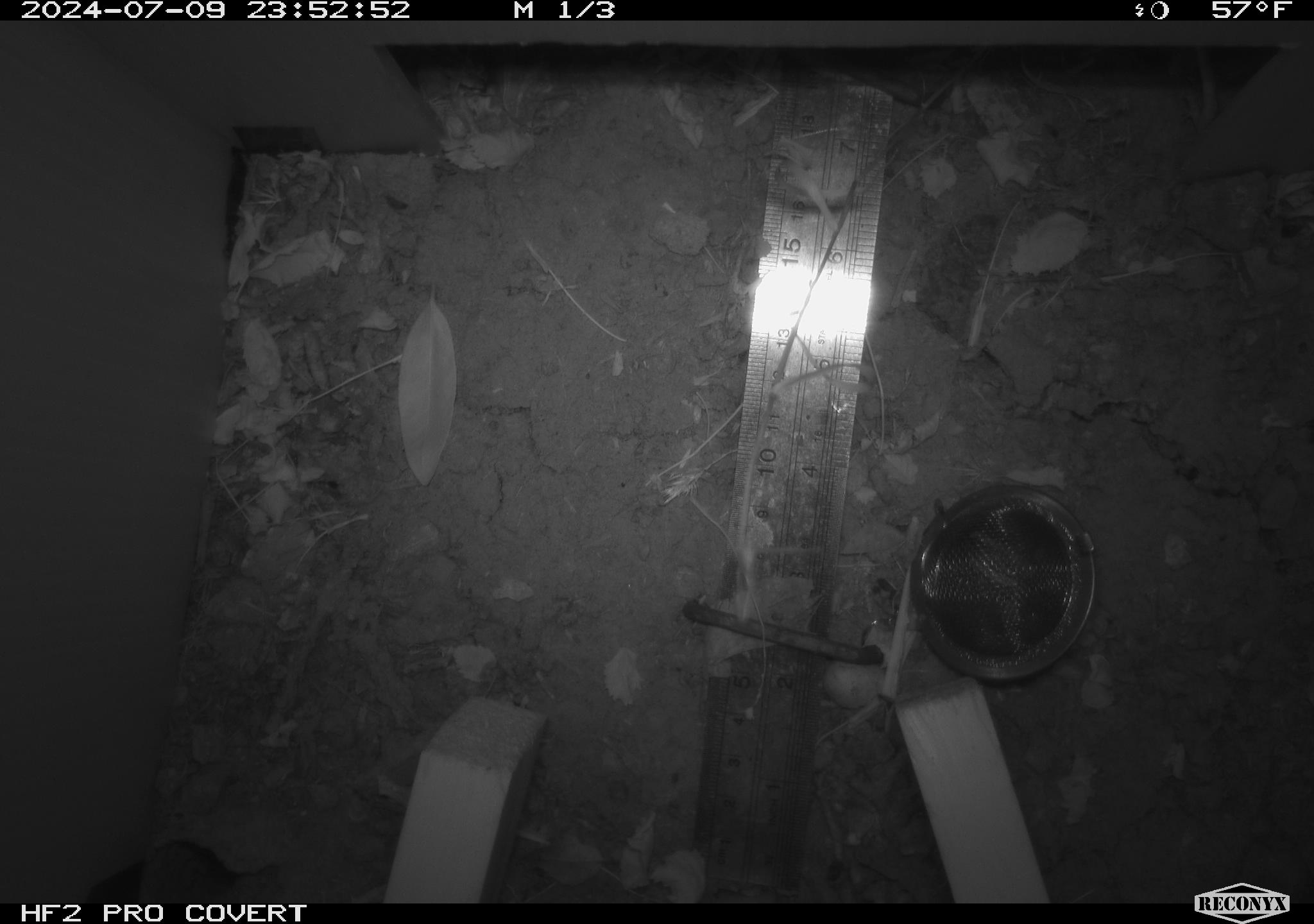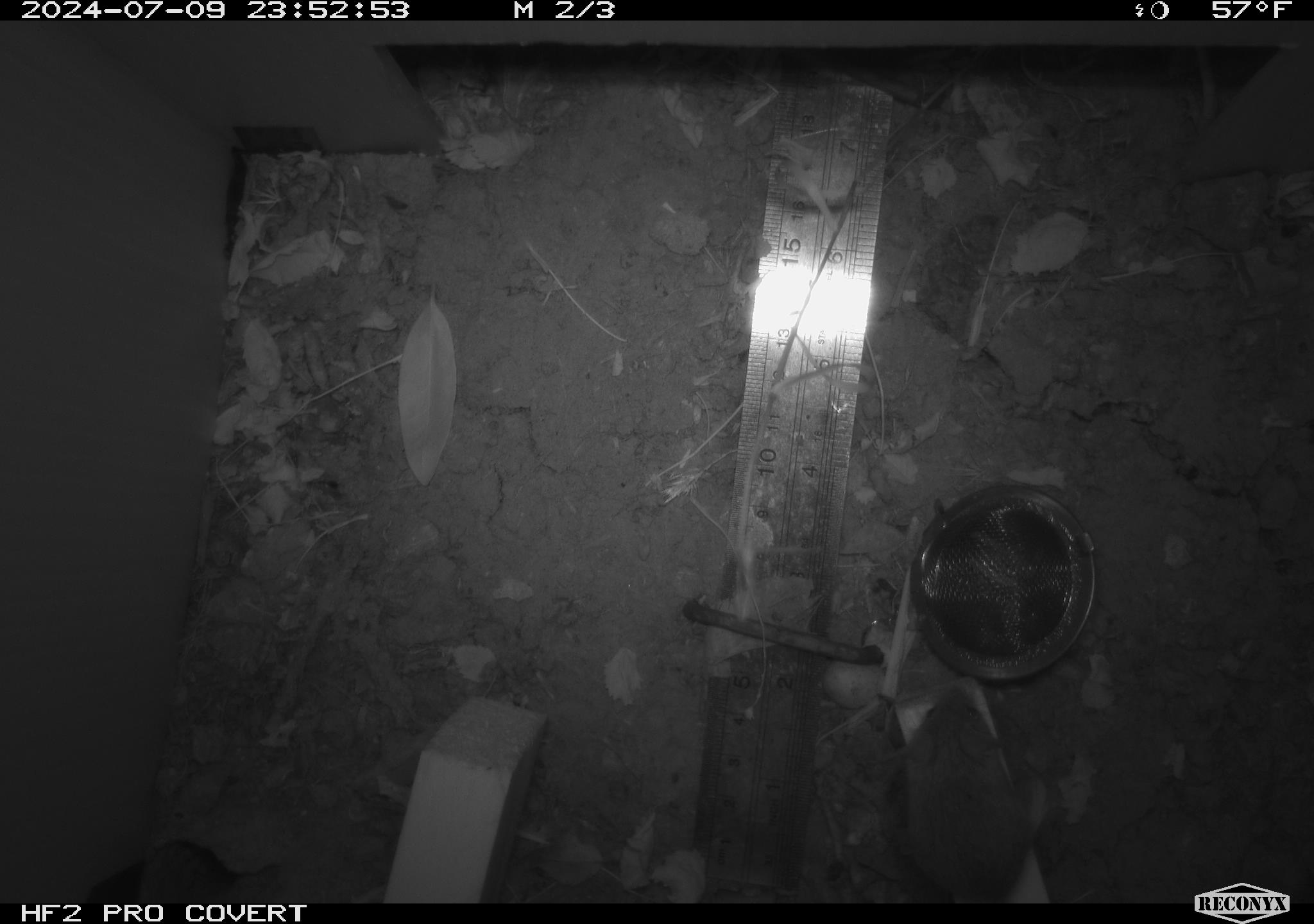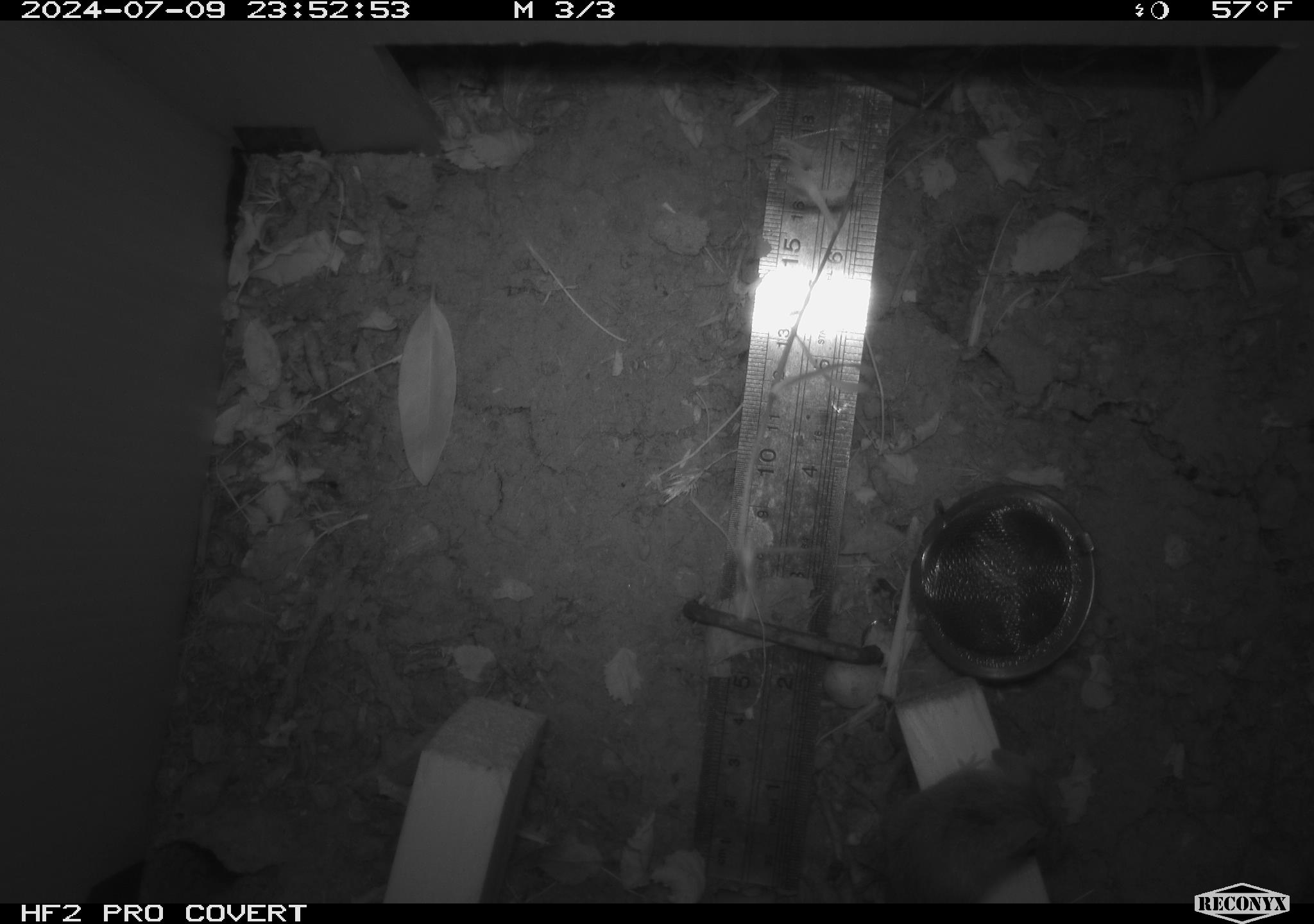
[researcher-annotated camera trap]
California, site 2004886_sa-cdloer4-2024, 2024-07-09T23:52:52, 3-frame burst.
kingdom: Animalia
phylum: Chordata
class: Mammalia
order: Rodentia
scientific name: Rodentia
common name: rodent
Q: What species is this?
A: Rodent (Rodentia).